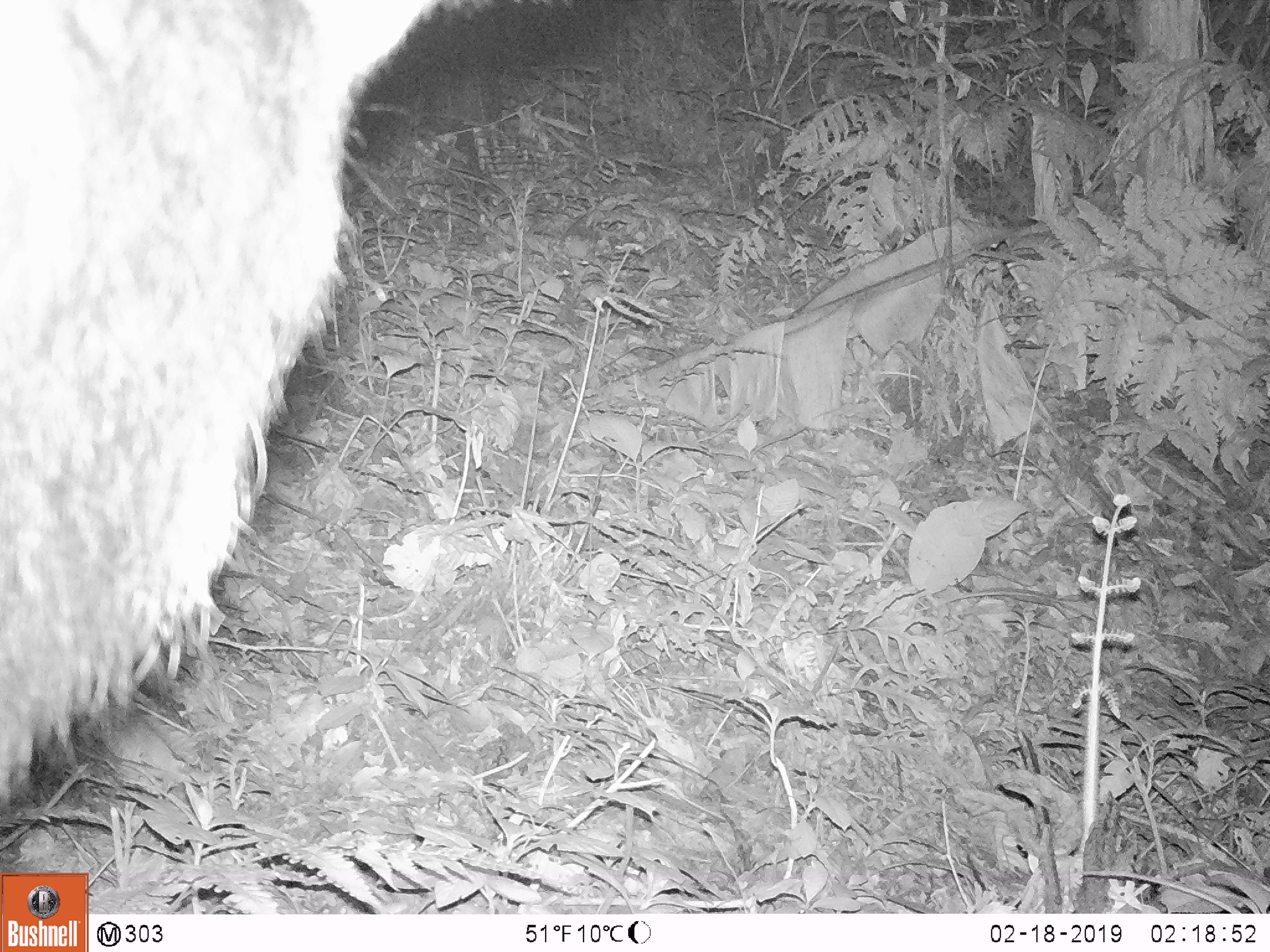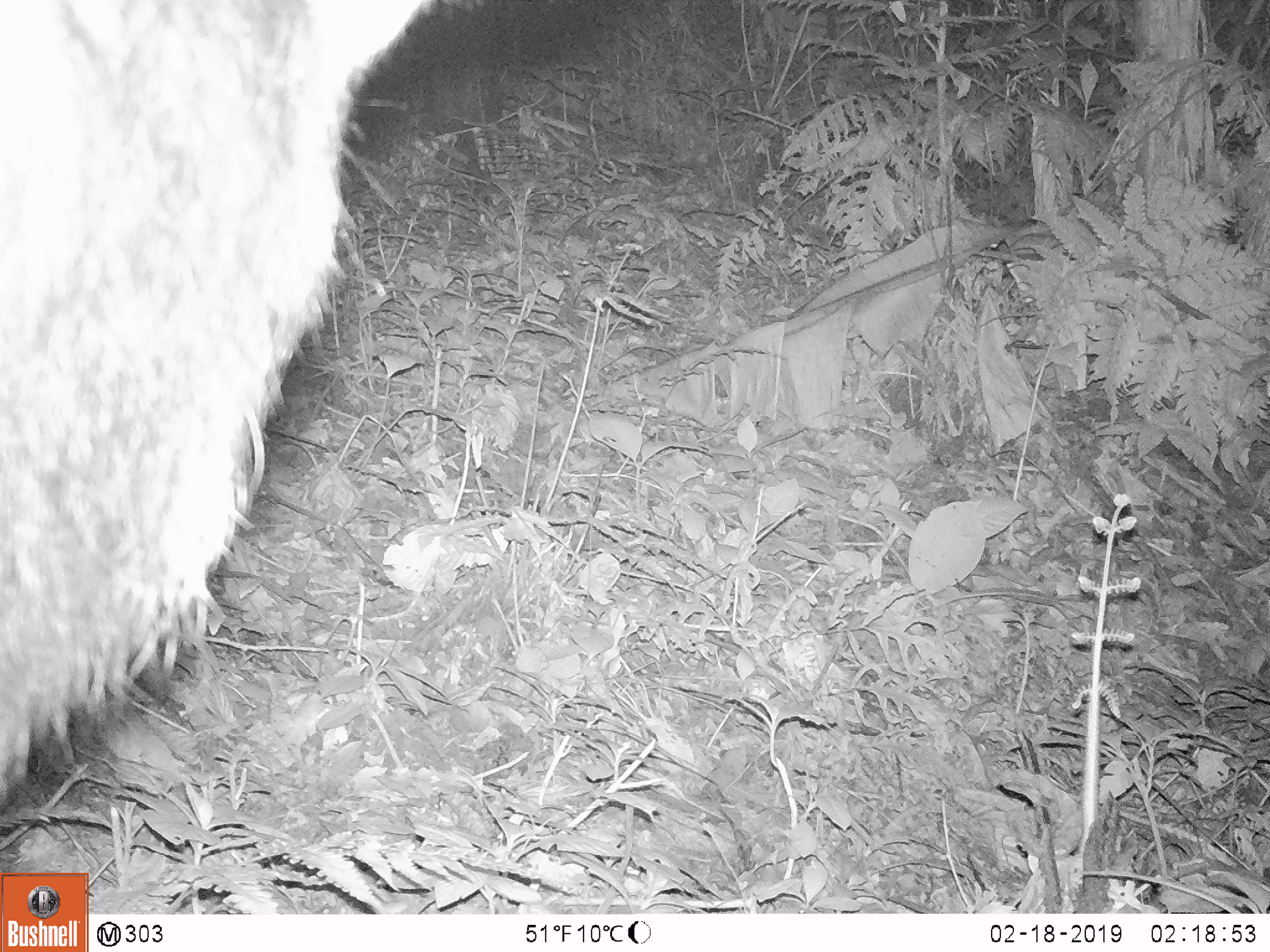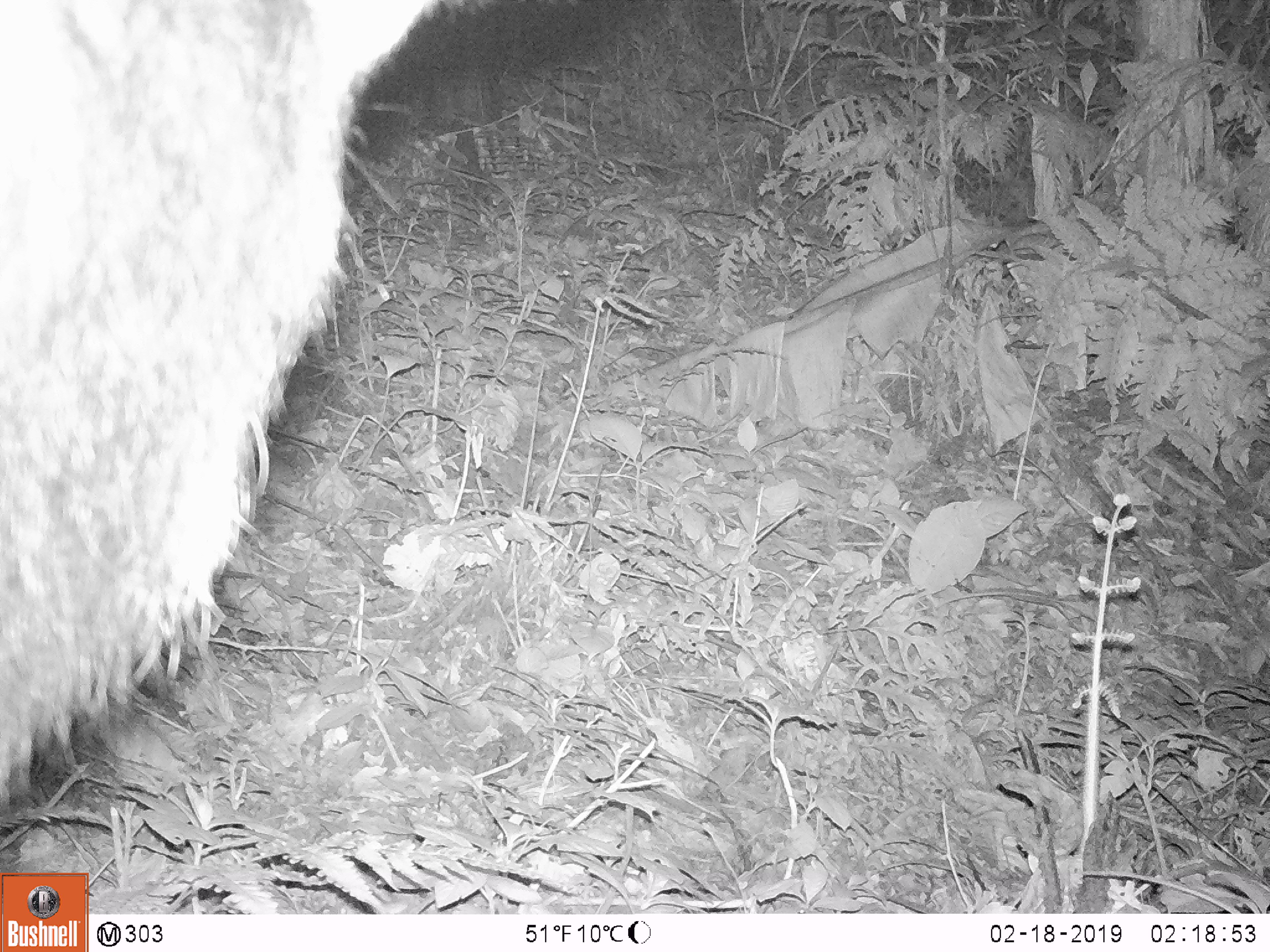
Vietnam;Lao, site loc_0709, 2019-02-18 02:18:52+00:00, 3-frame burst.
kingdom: Animalia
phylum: Chordata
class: Mammalia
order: Artiodactyla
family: Bovidae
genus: Capricornis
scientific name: Capricornis sumatraensis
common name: chinese serow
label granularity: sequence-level